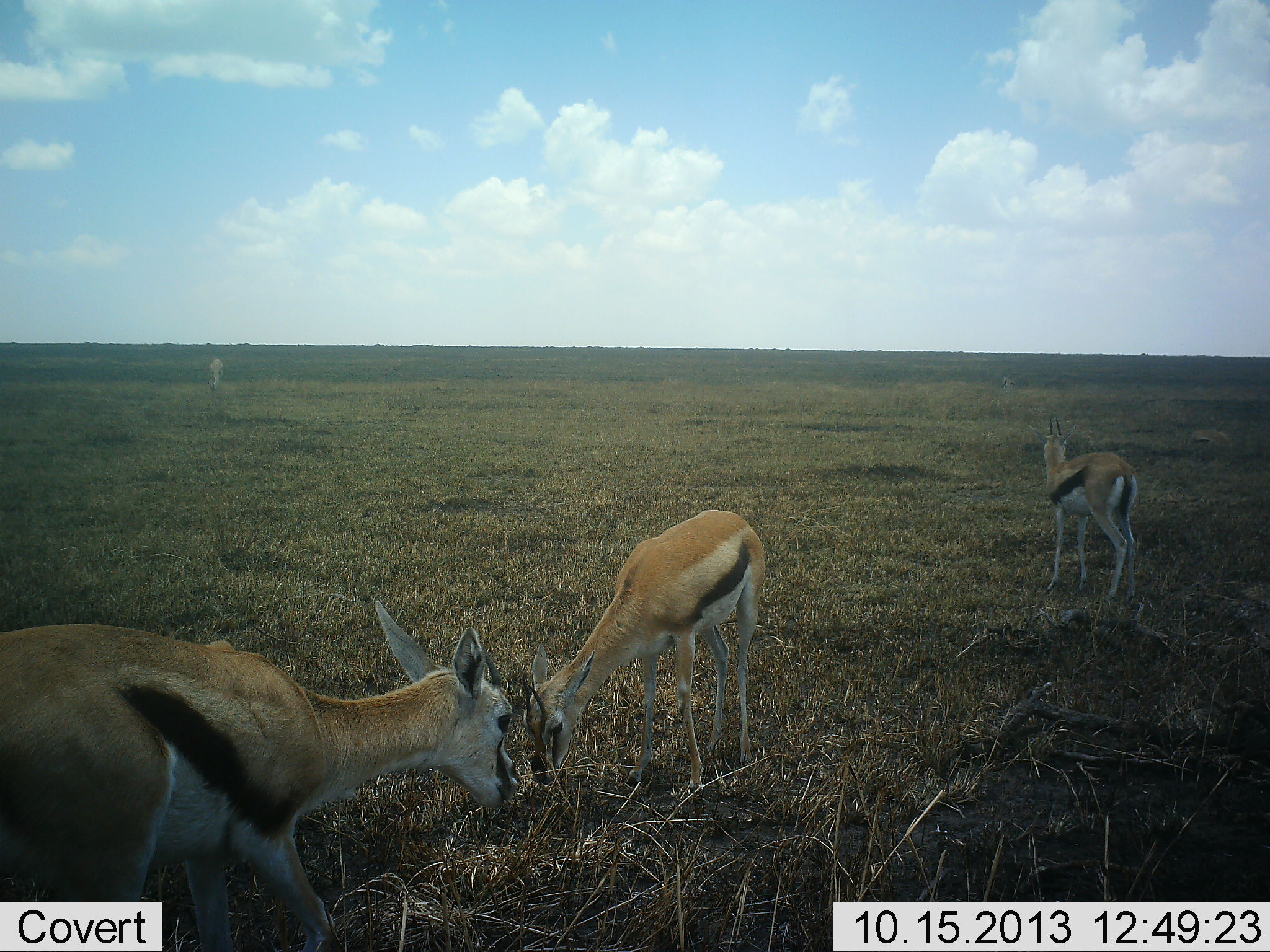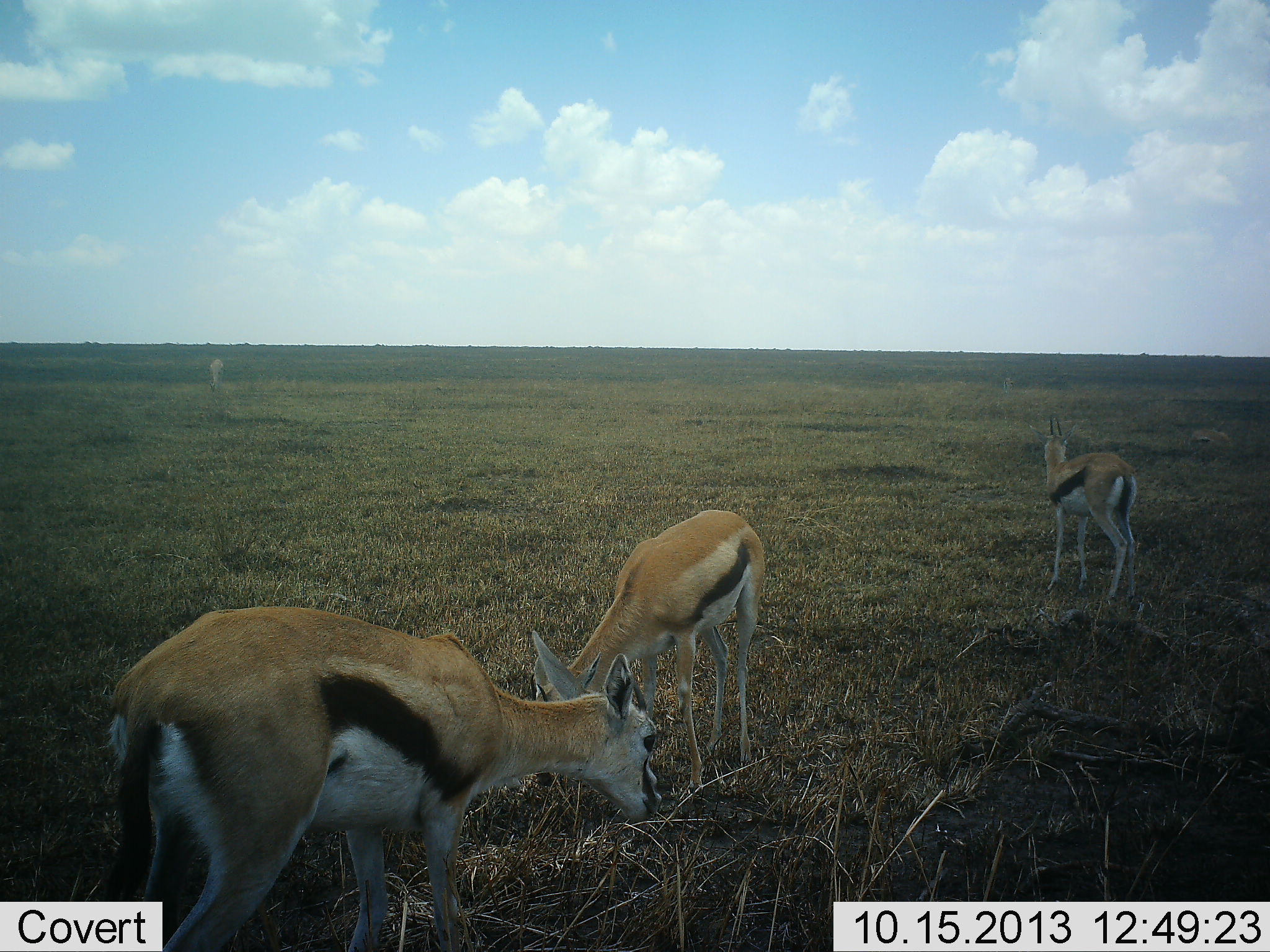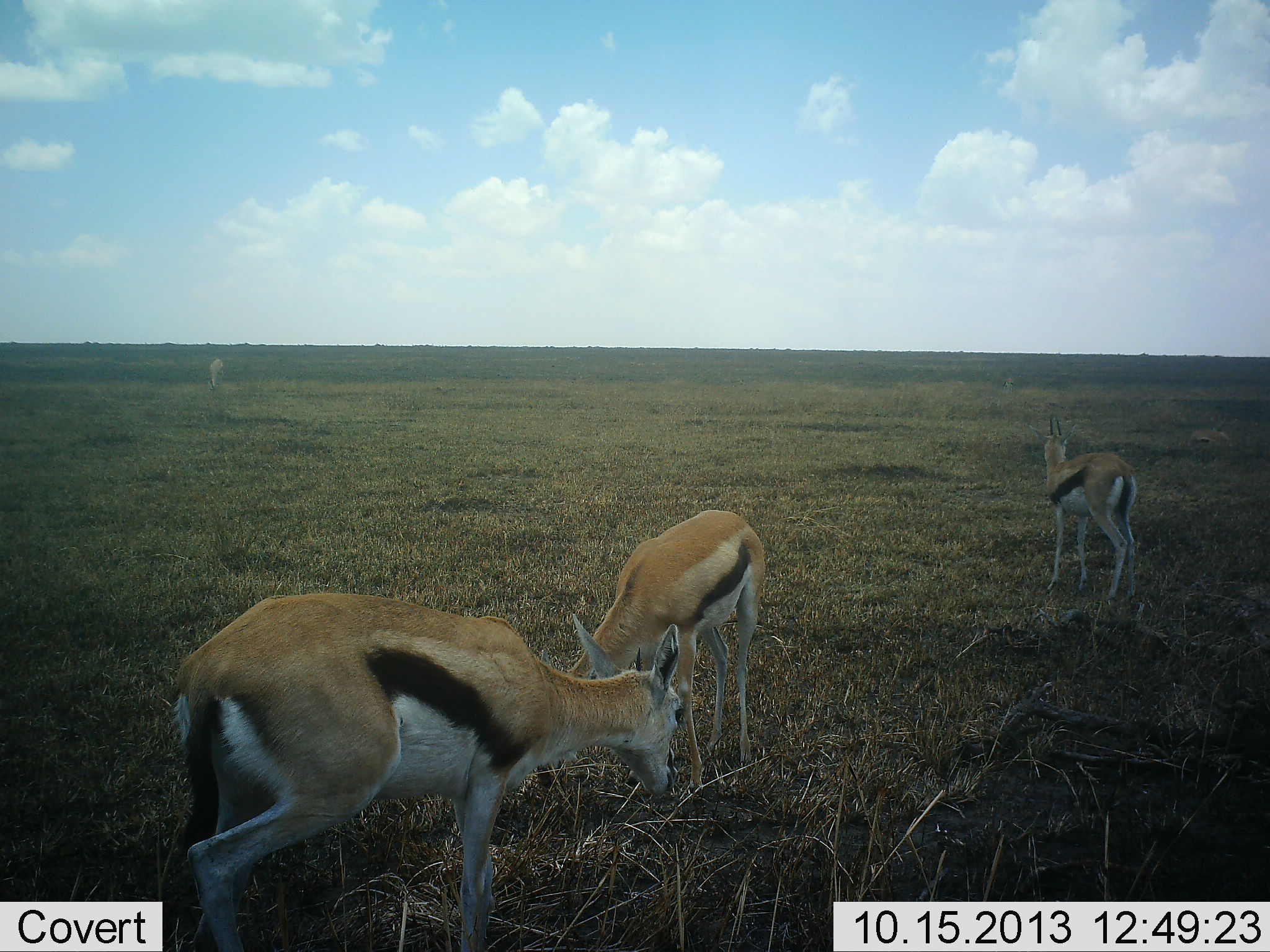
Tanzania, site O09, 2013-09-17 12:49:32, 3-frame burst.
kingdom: Animalia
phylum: Chordata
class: Mammalia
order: Artiodactyla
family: Bovidae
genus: Eudorcas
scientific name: Eudorcas thomsonii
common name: thomson's gazelle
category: gazellethomsons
Gazellethomsons (thomson's gazelle) (Eudorcas thomsonii), count 3. Behavior (volunteer vote fractions): standing 79%, resting 0%, moving 36%, interacting 0%. Young present (vote fraction): 0%. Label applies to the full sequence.